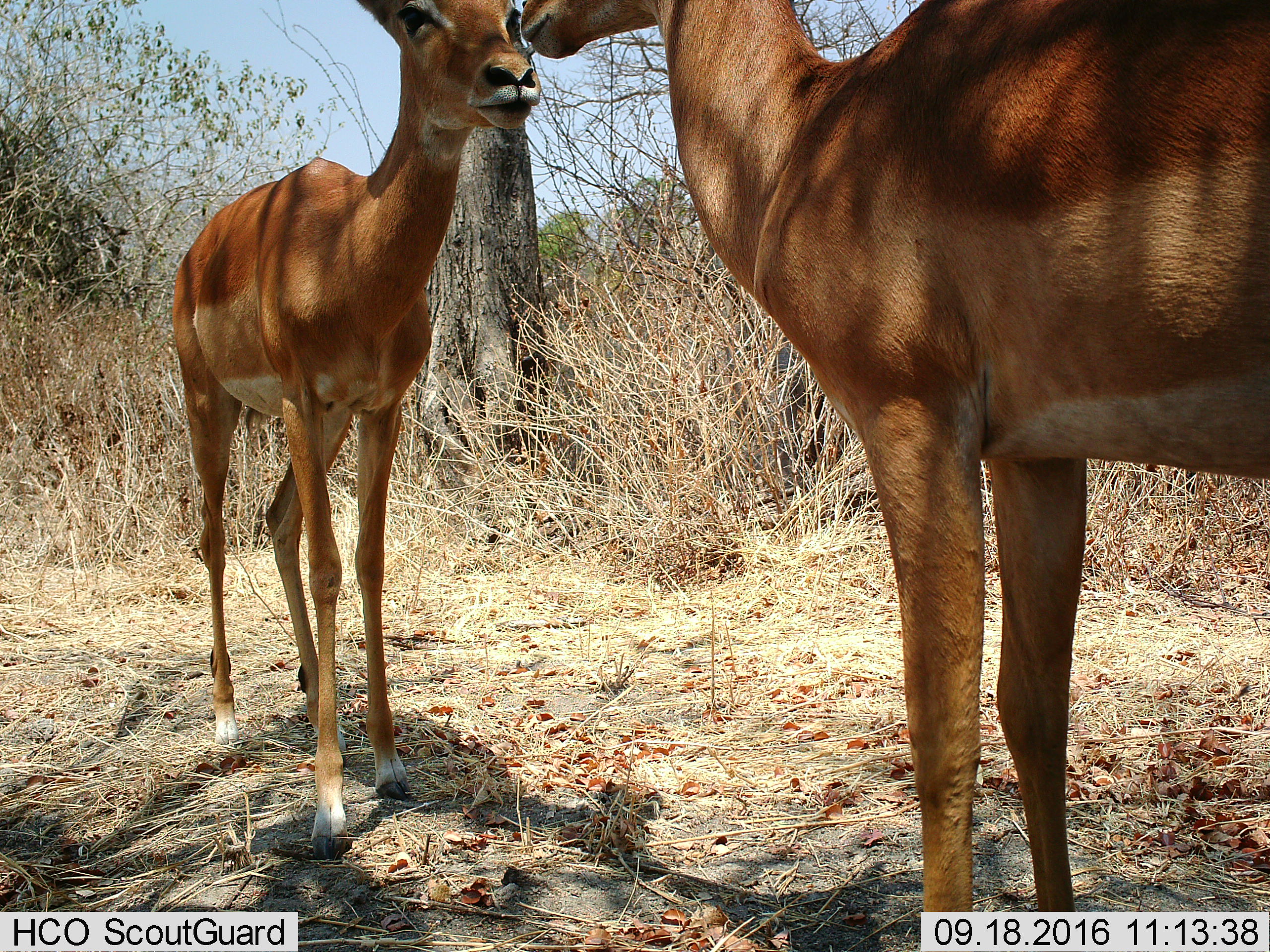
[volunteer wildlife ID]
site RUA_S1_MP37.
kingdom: Animalia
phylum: Chordata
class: Mammalia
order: Artiodactyla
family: Bovidae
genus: Aepyceros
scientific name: Aepyceros melampus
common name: impala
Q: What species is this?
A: Impala (Aepyceros melampus).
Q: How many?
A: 2.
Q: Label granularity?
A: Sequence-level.